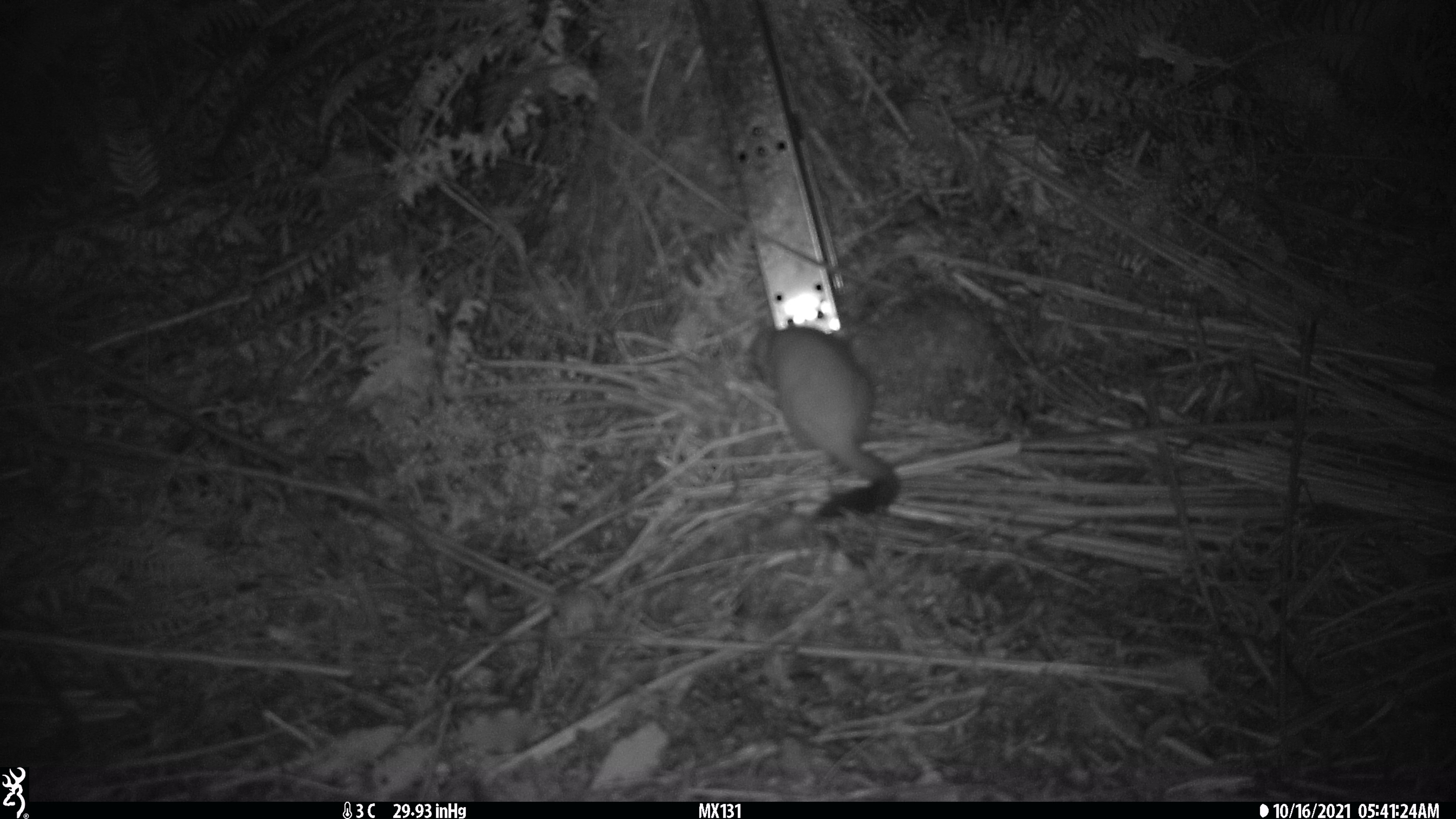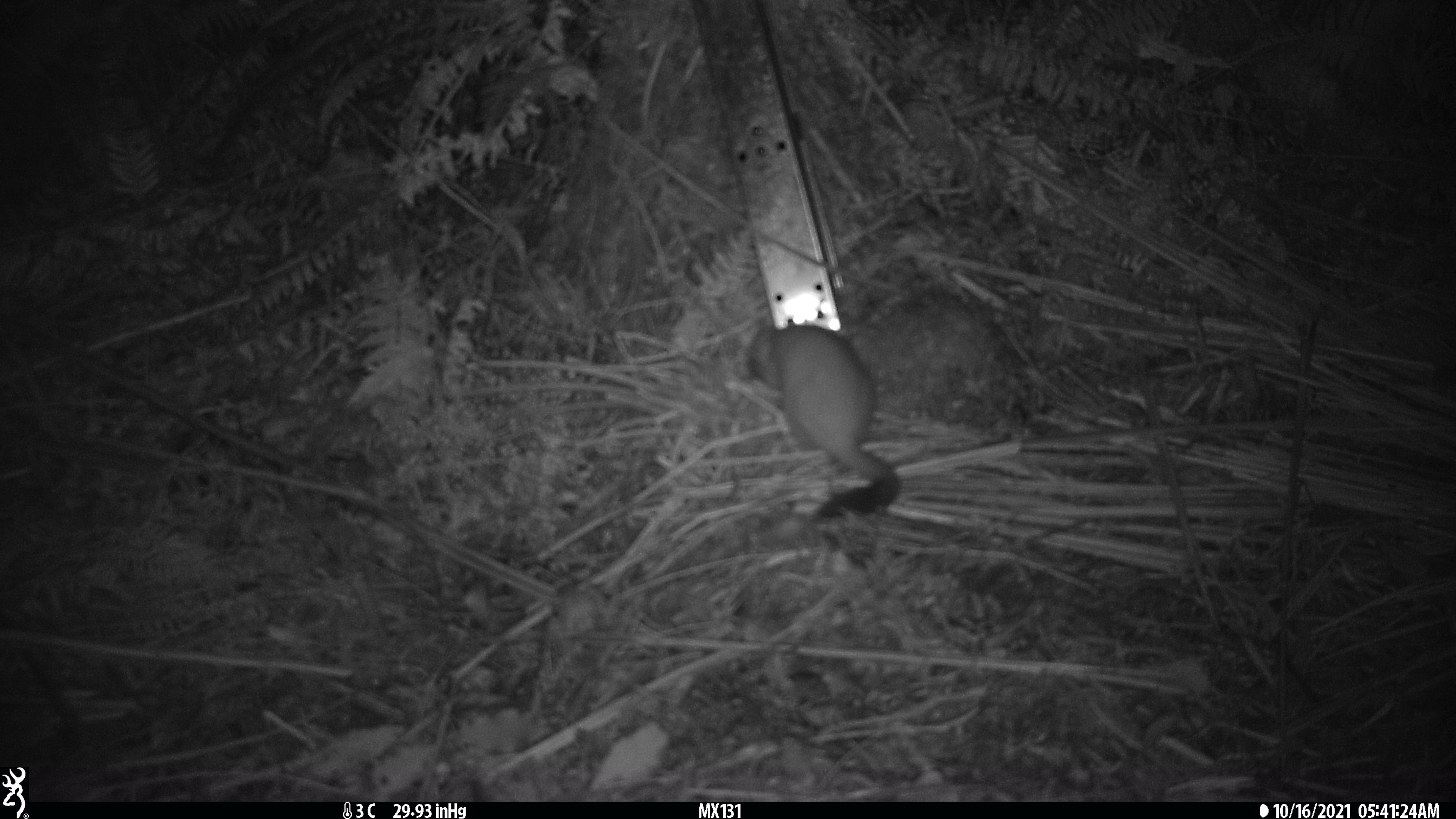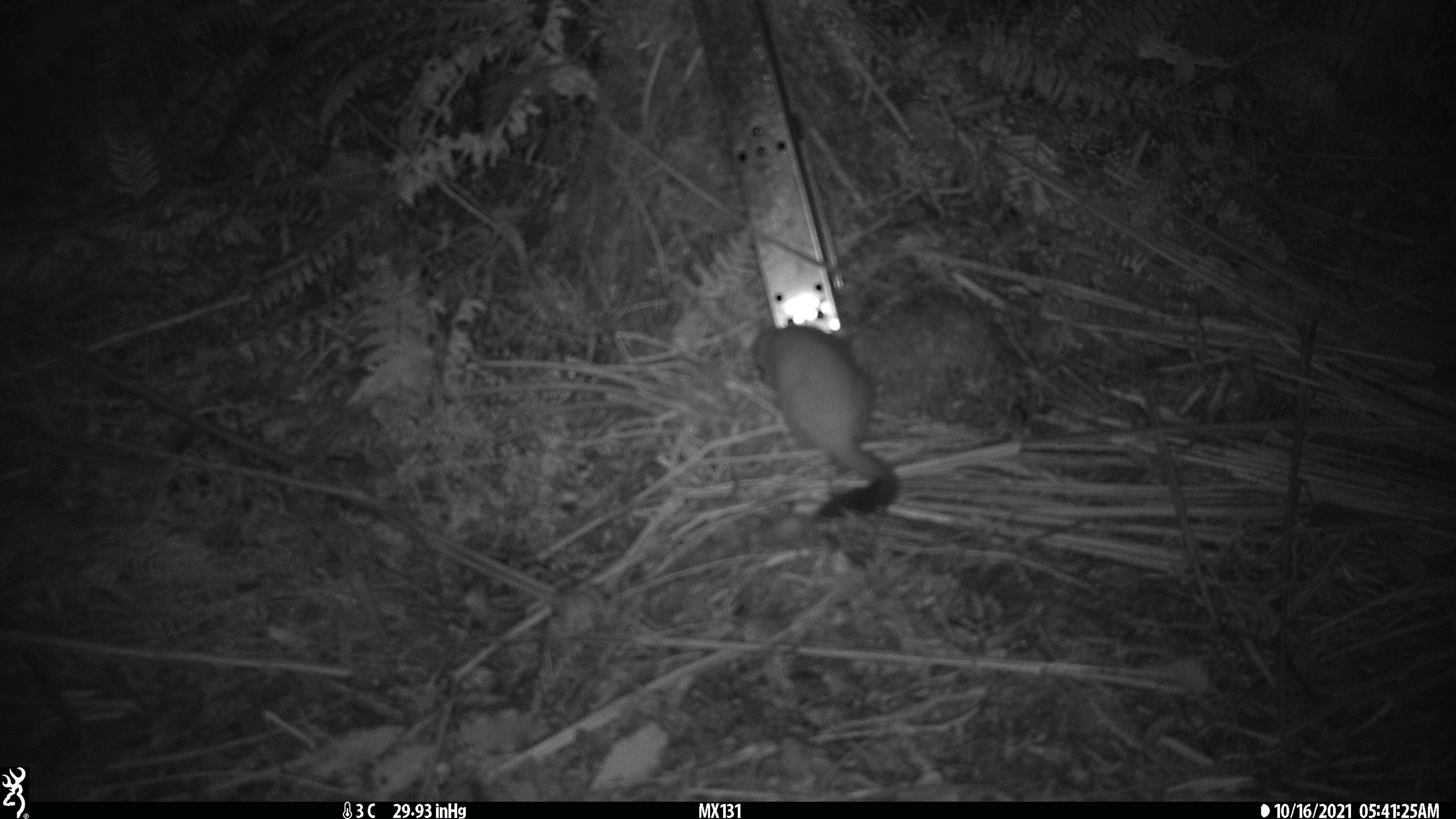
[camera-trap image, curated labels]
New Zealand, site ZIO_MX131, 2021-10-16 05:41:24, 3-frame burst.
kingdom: Animalia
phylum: Chordata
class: Mammalia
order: Carnivora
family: Mustelidae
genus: Mustela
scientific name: Mustela erminea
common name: stoat